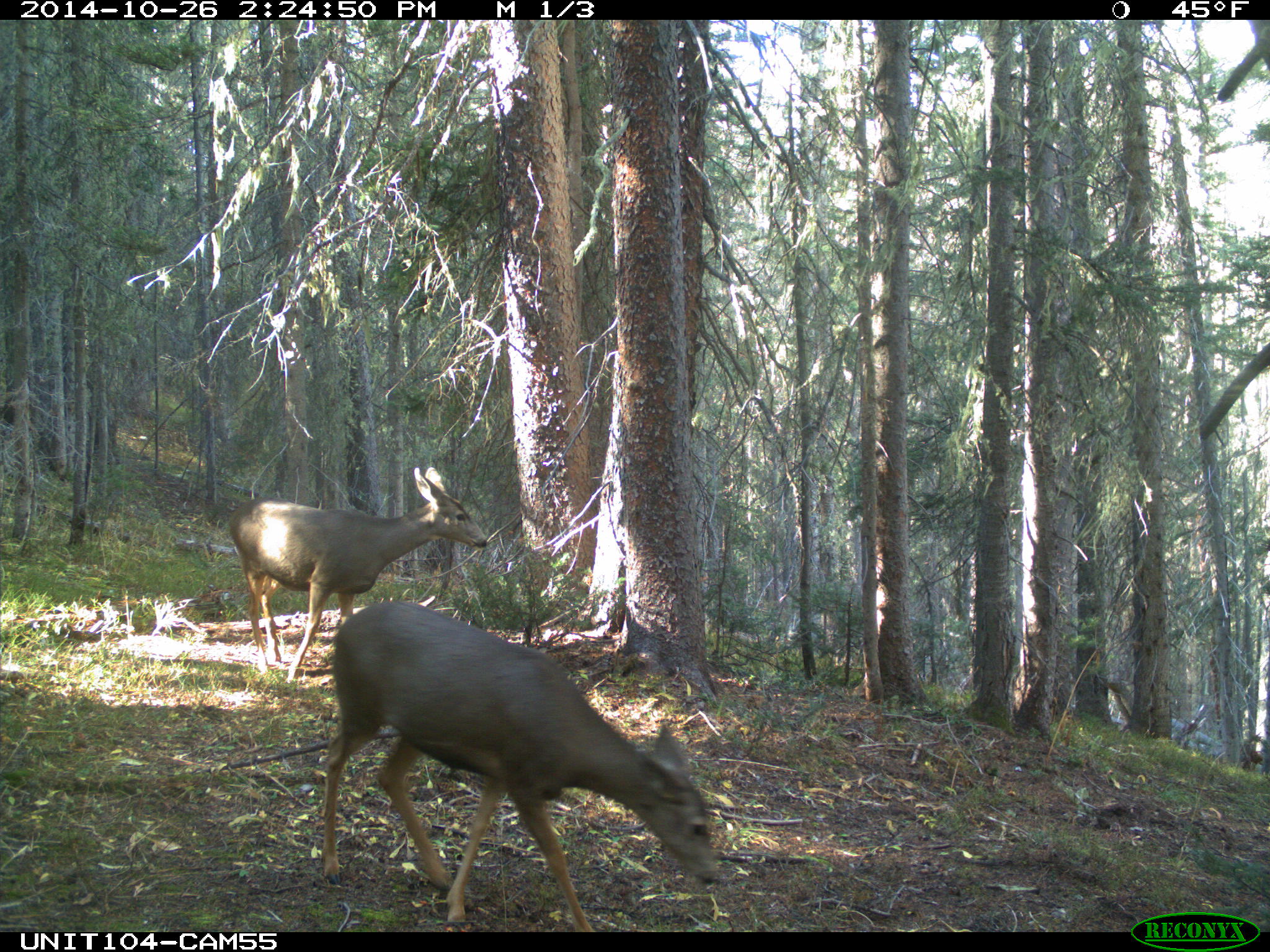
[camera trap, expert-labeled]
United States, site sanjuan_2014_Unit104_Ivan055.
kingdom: Animalia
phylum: Chordata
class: Mammalia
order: Artiodactyla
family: Cervidae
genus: Odocoileus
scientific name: Odocoileus hemionus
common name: mule deer